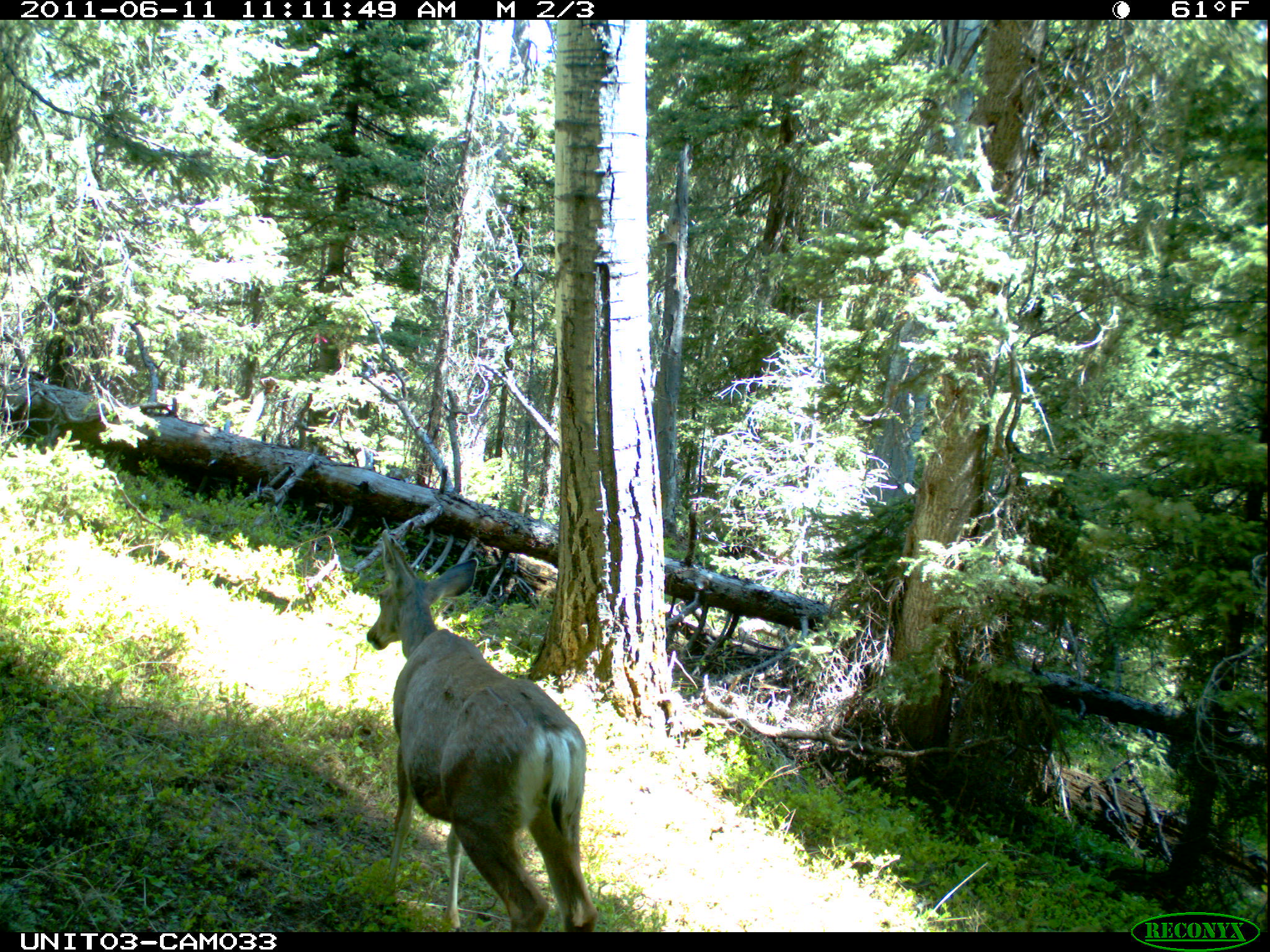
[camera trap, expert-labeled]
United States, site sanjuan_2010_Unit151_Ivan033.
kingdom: Animalia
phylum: Chordata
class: Mammalia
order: Artiodactyla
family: Cervidae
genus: Odocoileus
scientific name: Odocoileus hemionus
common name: mule deer